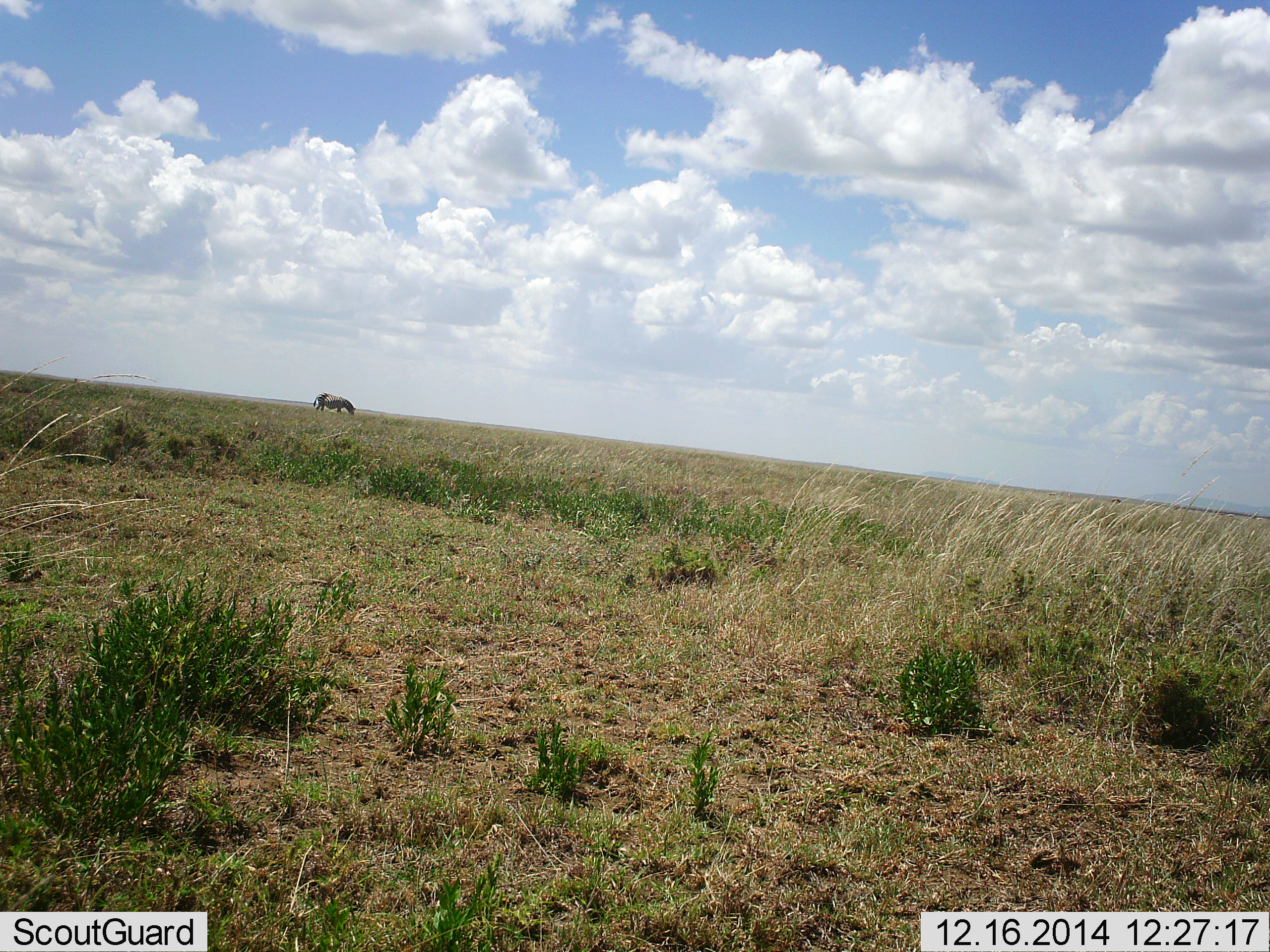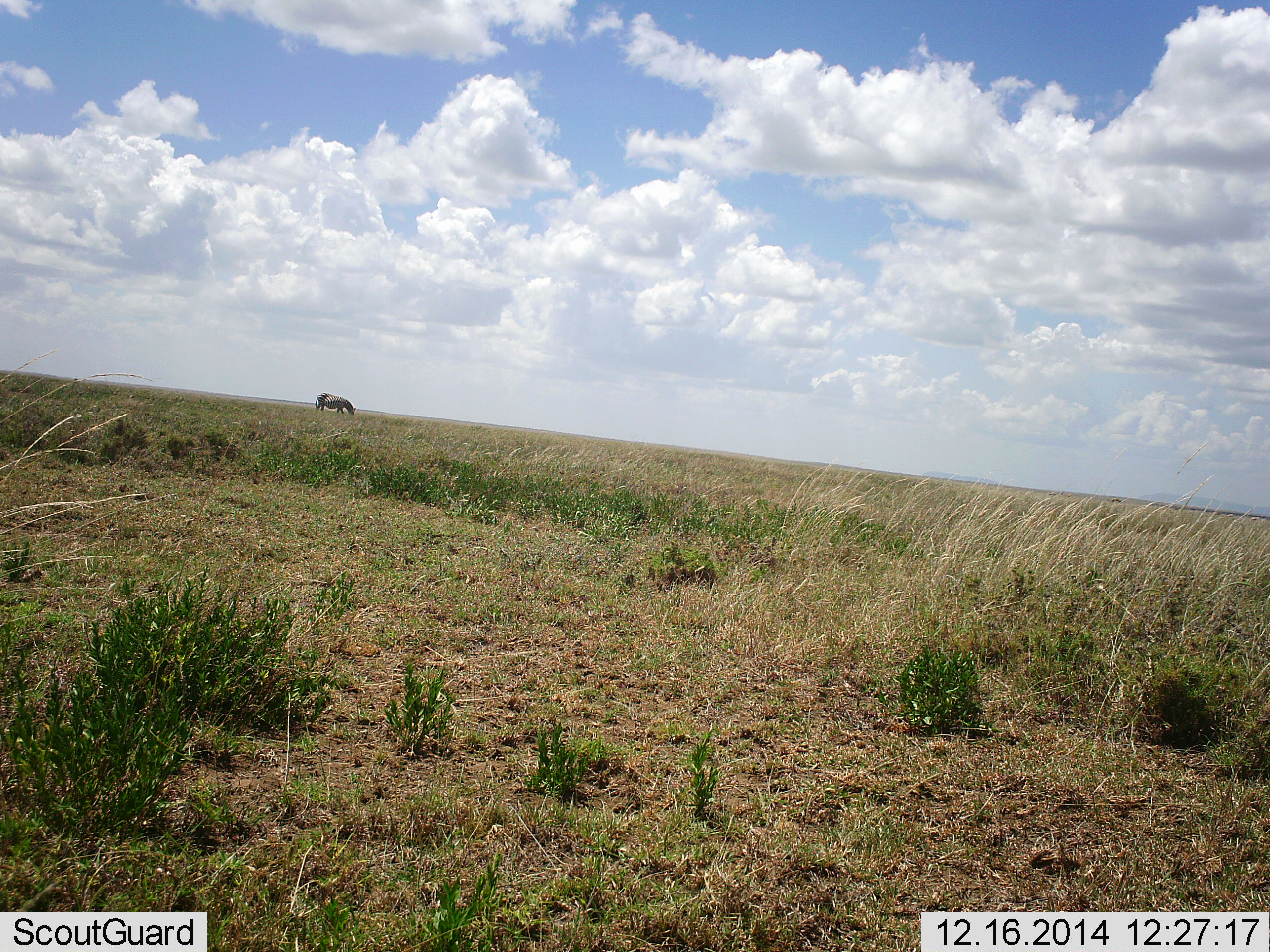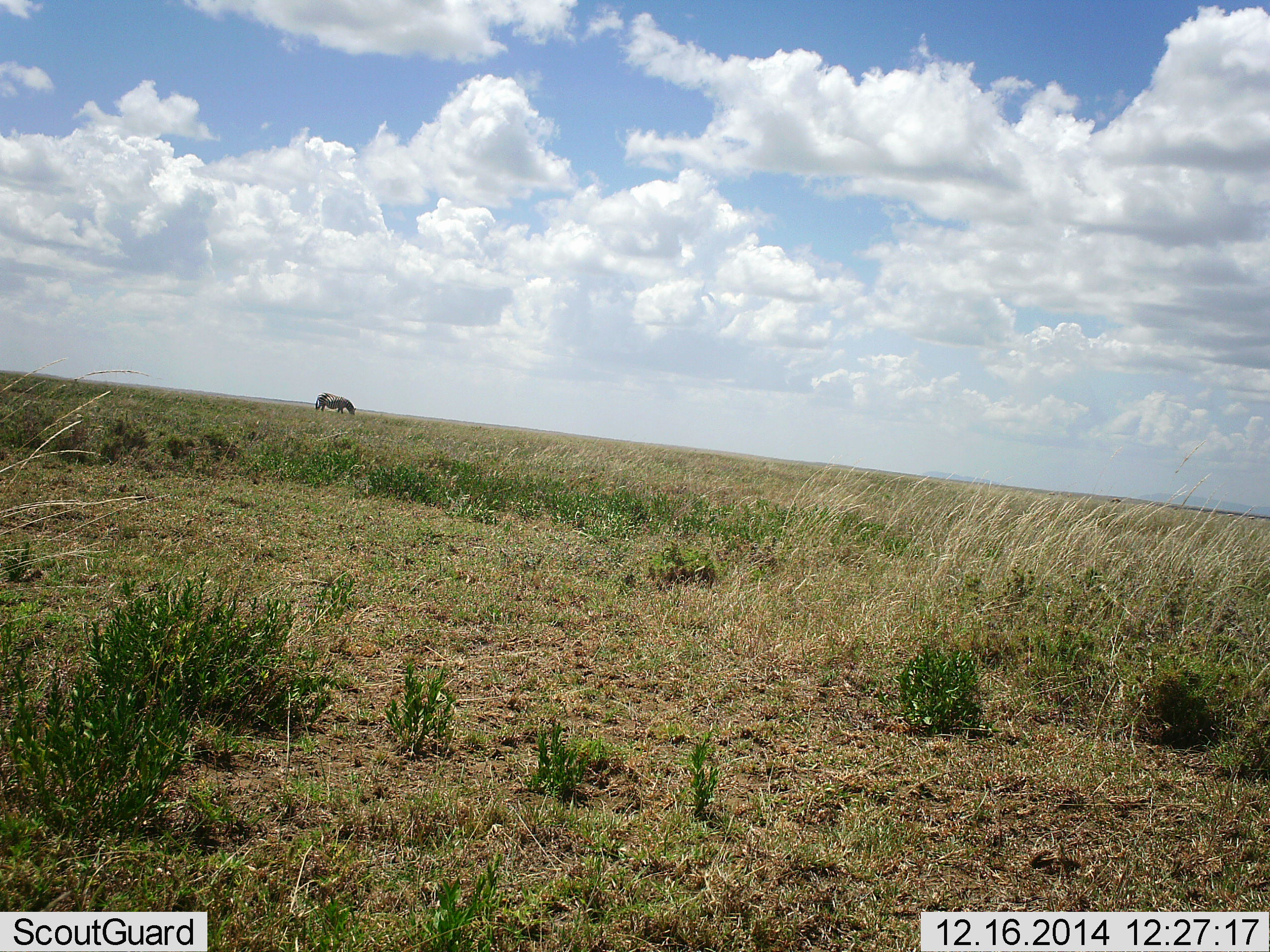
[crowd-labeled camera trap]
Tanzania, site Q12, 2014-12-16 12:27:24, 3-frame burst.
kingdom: Animalia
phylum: Chordata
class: Mammalia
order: Perissodactyla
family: Equidae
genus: Equus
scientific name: Equus quagga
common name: plains zebra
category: zebra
Zebra (plains zebra) (Equus quagga), count 1. Behavior (volunteer vote fractions): standing 10%, resting 0%, moving 0%, interacting 0%. Young present (vote fraction): 0%. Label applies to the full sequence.